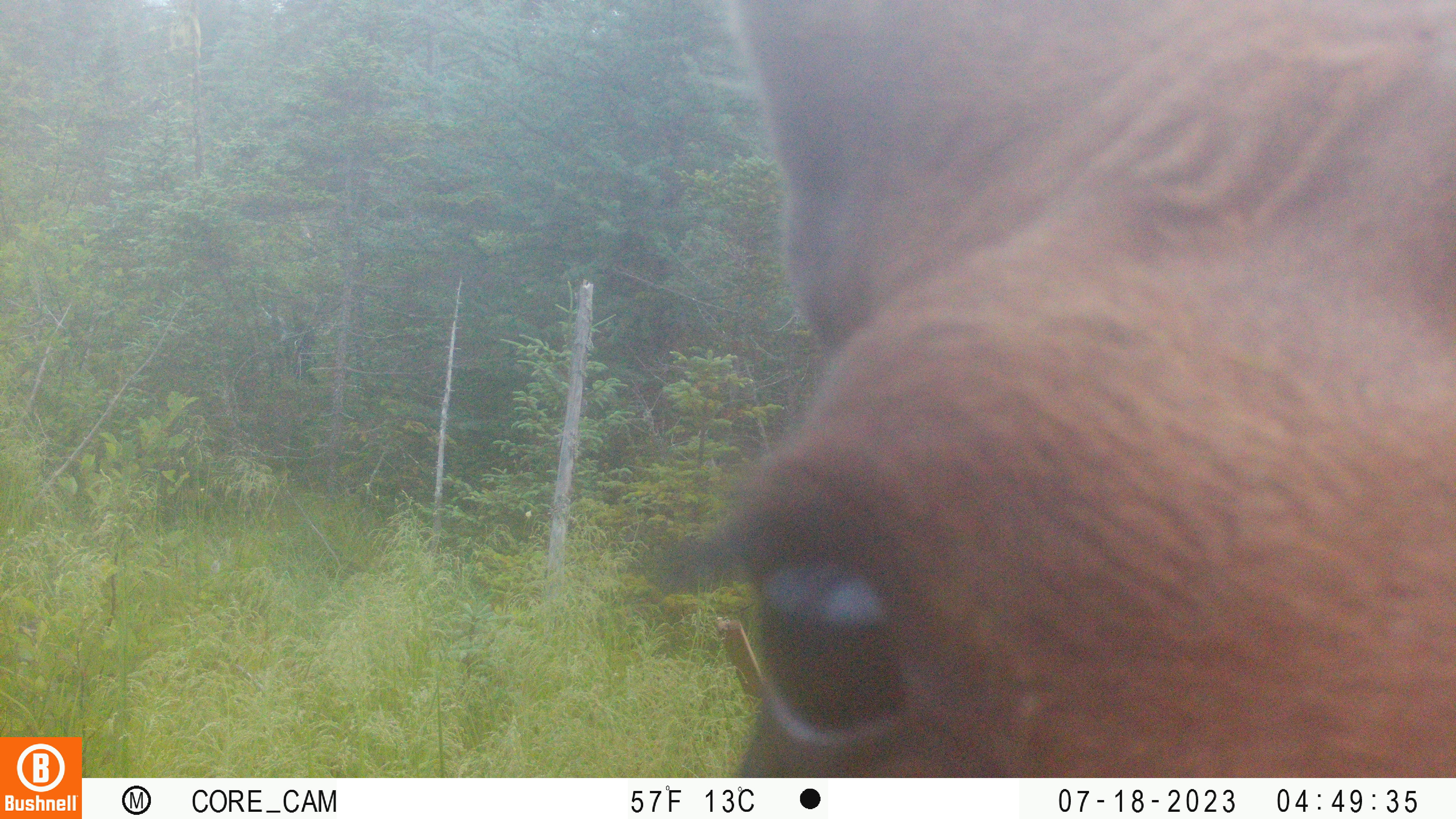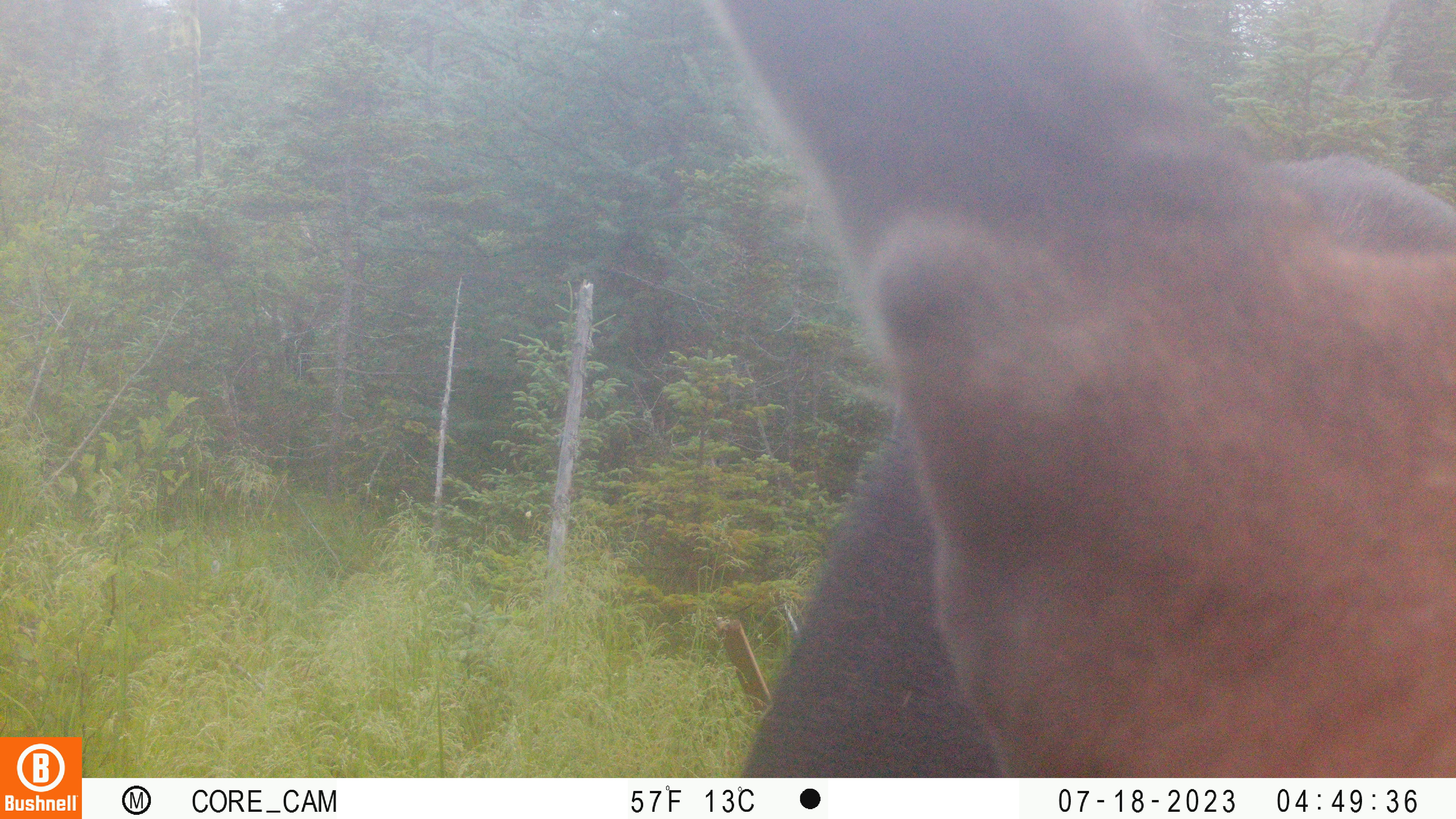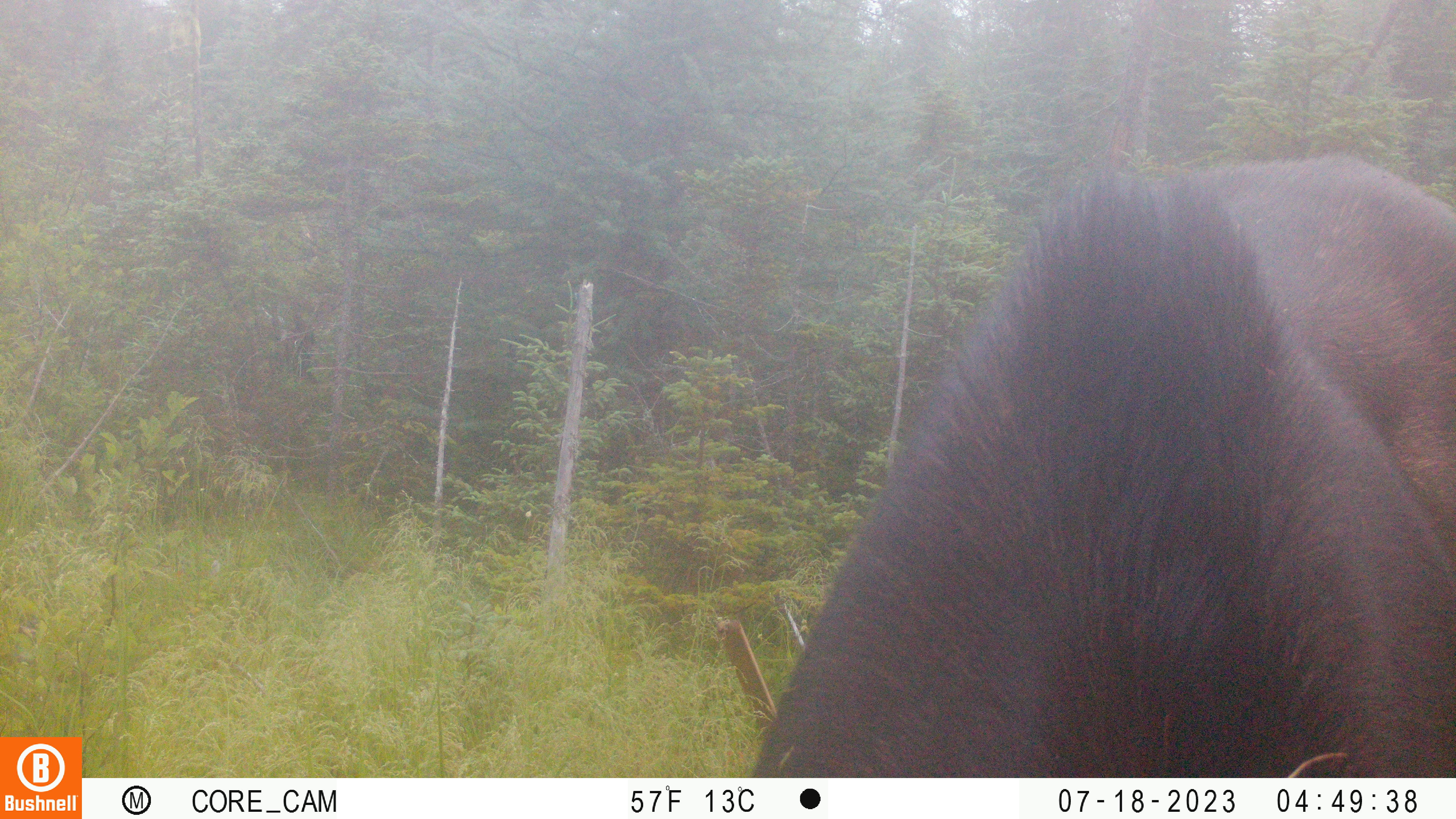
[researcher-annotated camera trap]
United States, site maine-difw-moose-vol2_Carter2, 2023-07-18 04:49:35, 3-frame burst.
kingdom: Animalia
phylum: Chordata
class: Mammalia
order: Artiodactyla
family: Cervidae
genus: Alces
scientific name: Alces alces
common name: moose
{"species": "moose (Alces alces)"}